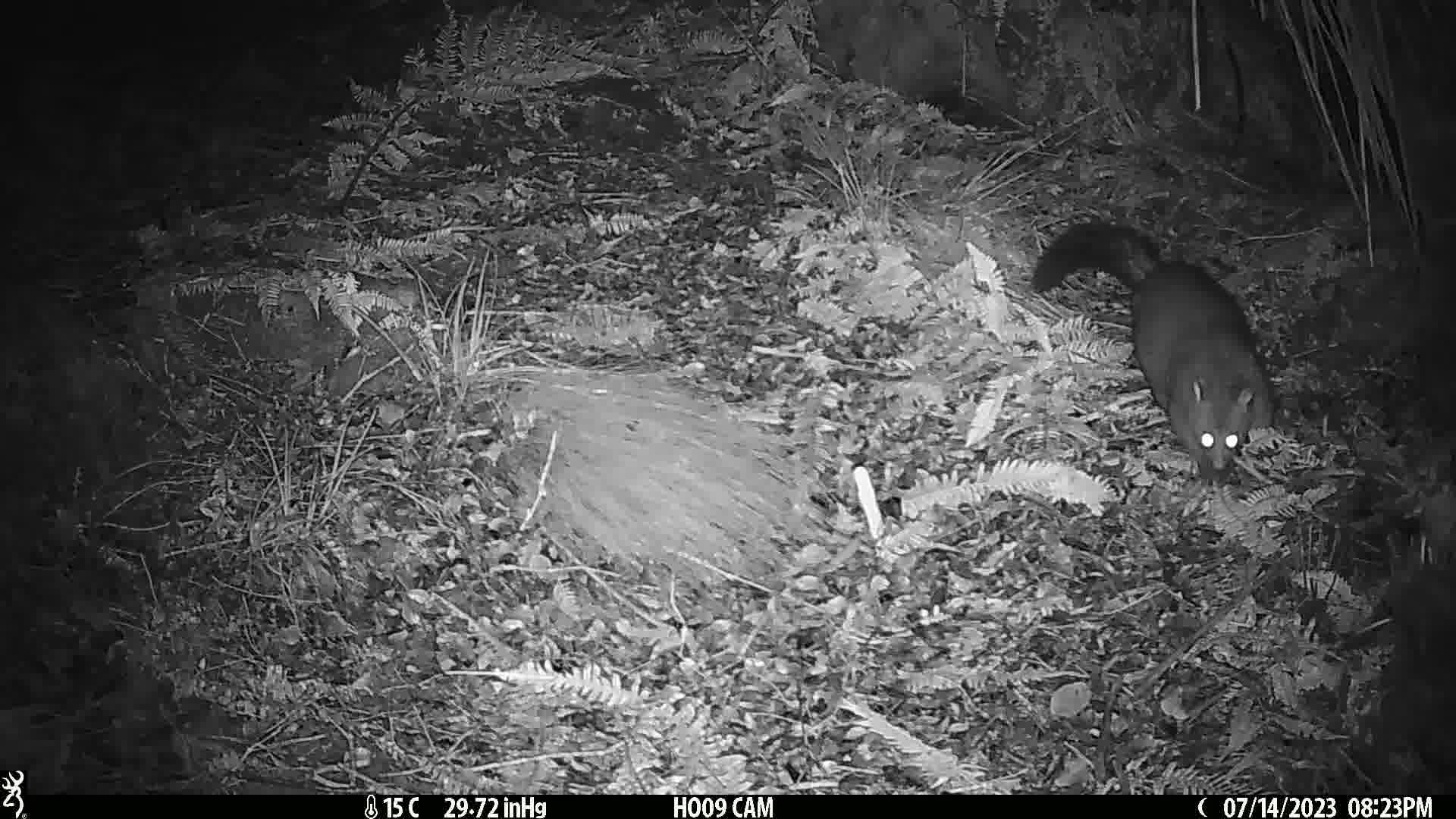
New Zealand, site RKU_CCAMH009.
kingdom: Animalia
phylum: Chordata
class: Mammalia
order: Diprotodontia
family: Phalangeridae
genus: Trichosurus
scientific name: Trichosurus vulpecula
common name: common brushtail possum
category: possum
Possum (common brushtail possum) (Trichosurus vulpecula).